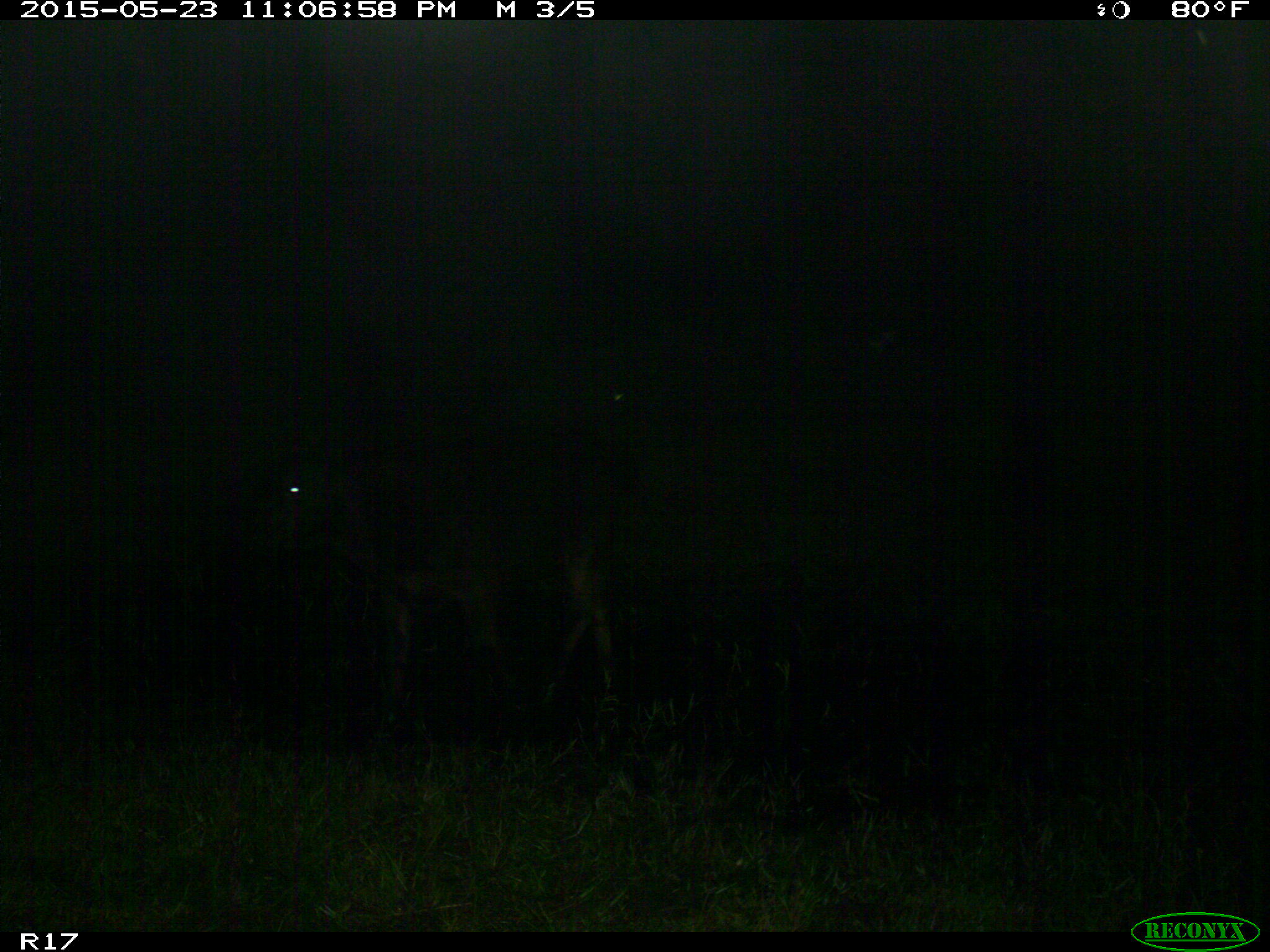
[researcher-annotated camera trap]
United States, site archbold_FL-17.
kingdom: Animalia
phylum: Chordata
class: Mammalia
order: Artiodactyla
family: Bovidae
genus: Bos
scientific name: Bos taurus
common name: domestic cow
Bos taurus (domestic cow).